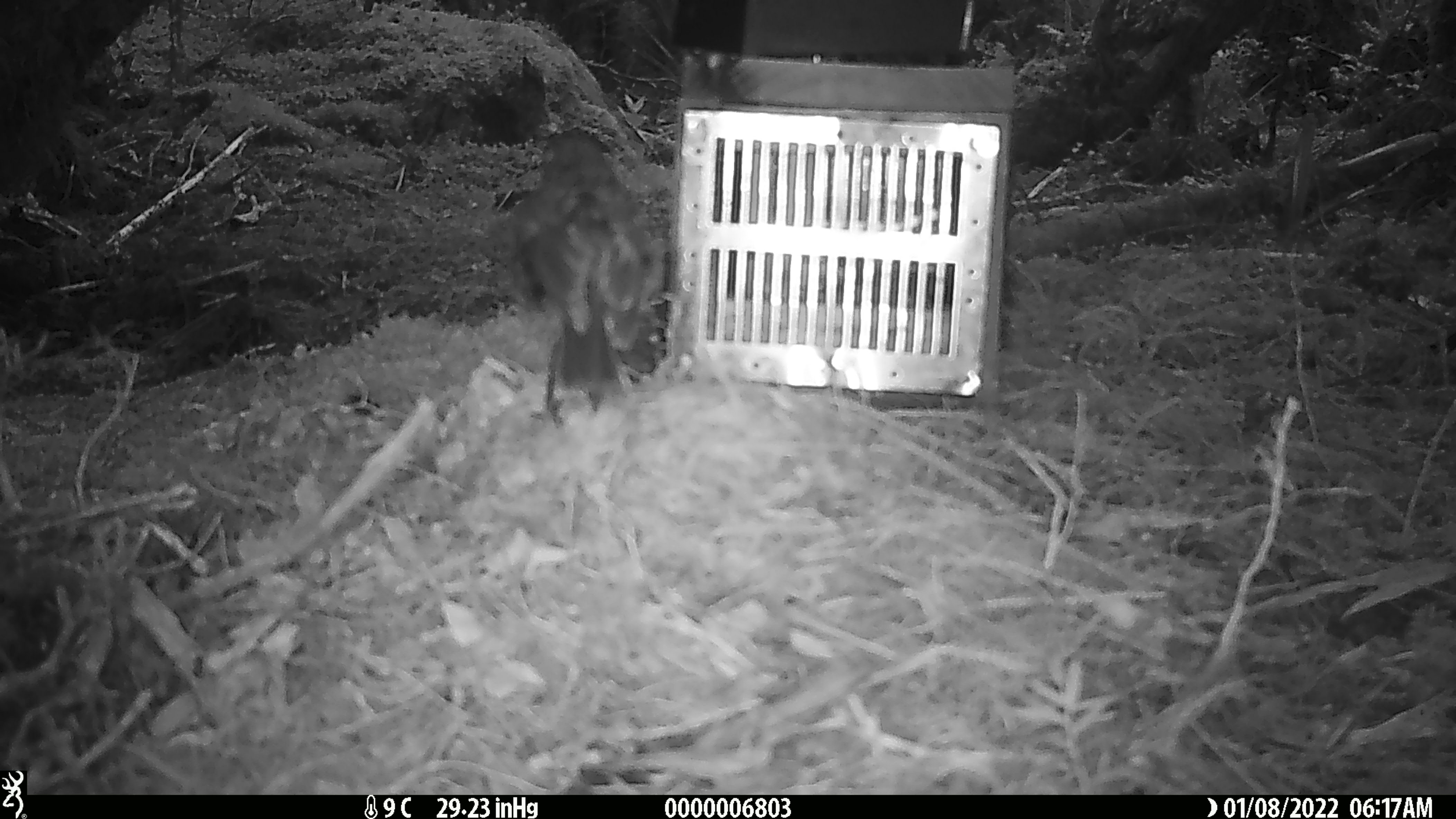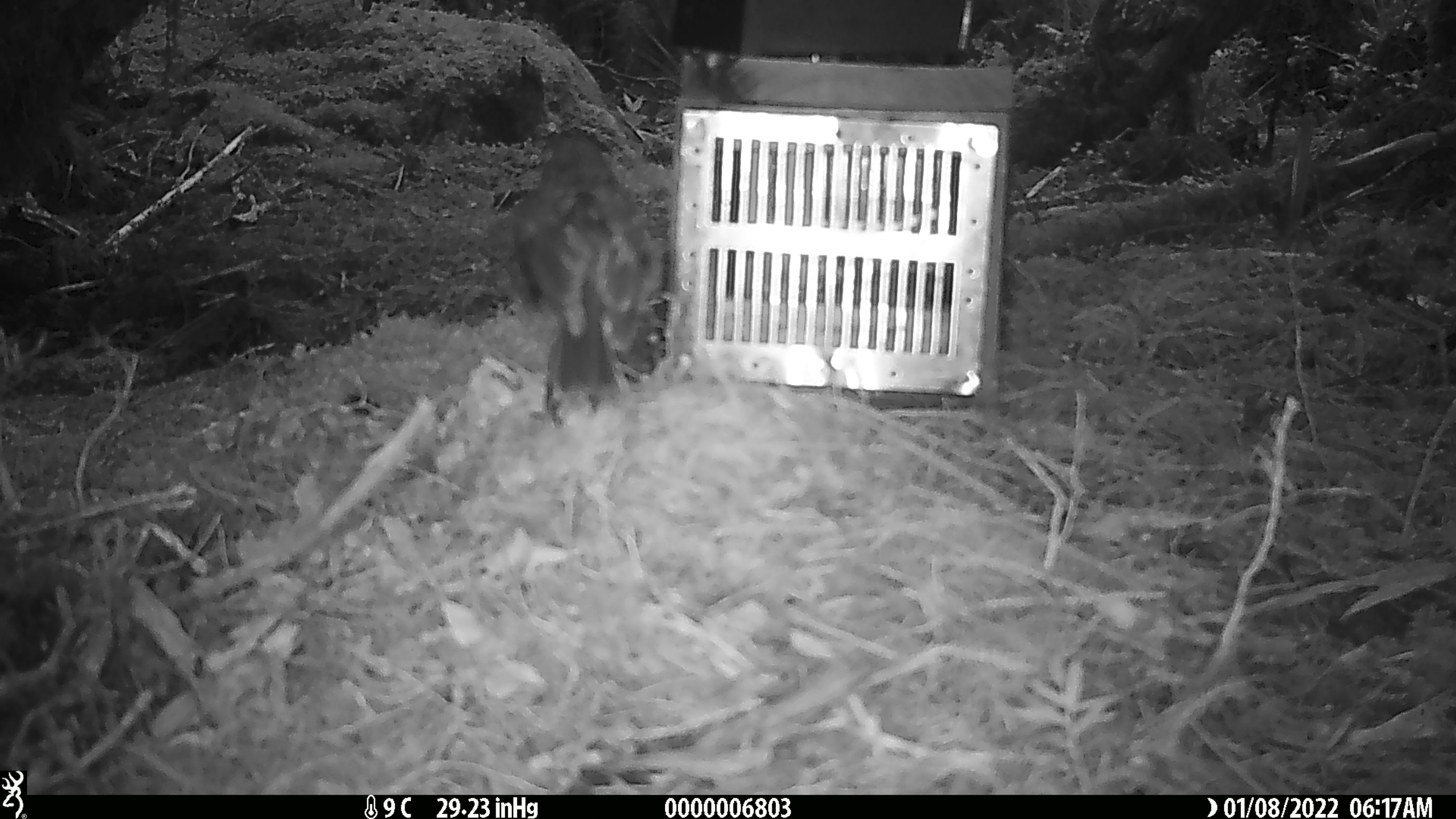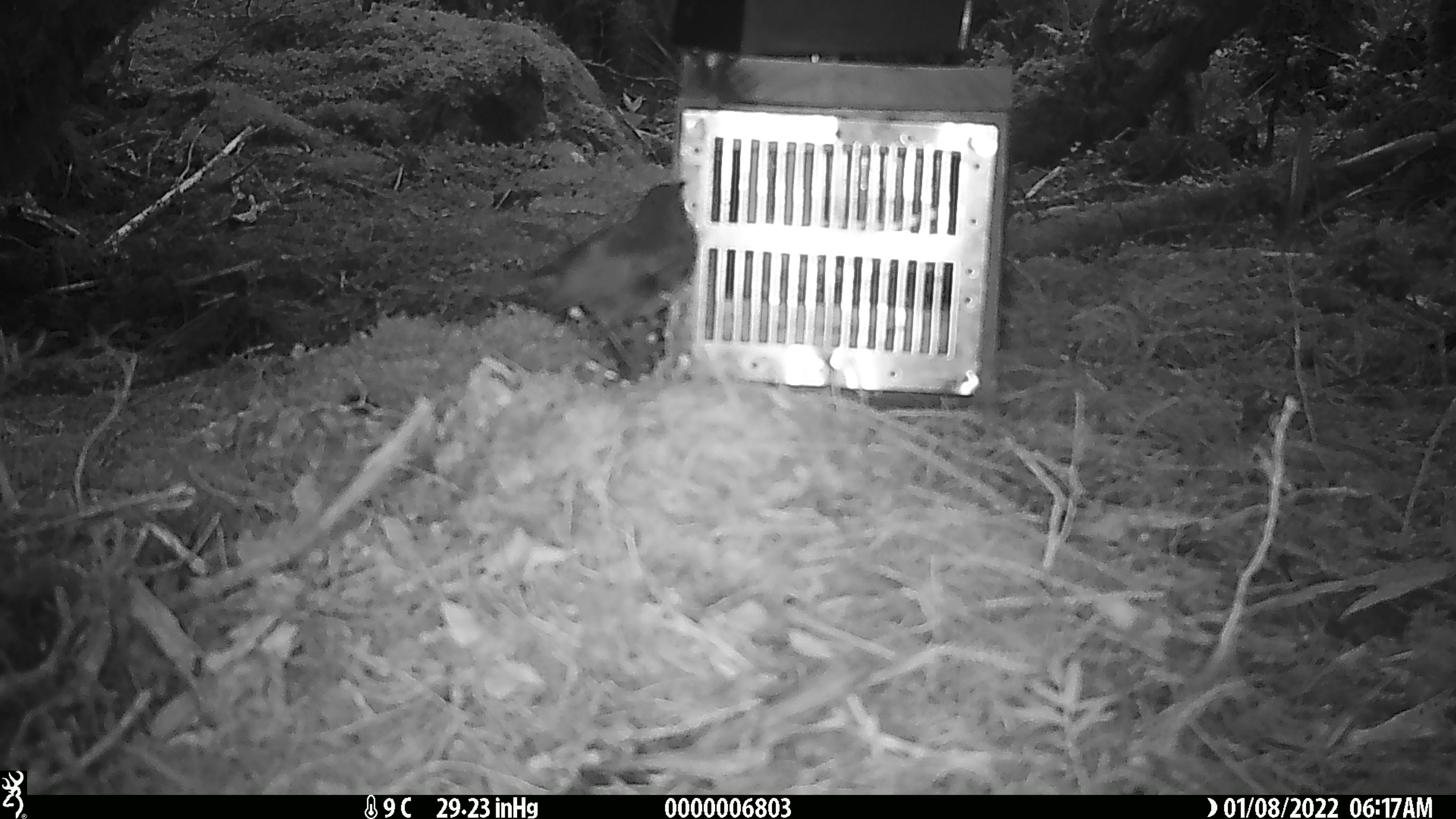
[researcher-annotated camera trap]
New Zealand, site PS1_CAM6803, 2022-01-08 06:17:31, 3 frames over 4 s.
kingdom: Animalia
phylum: Chordata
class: Aves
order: Passeriformes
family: Petroicidae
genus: Petroica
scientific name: Petroica australis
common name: new zealand robin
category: robin